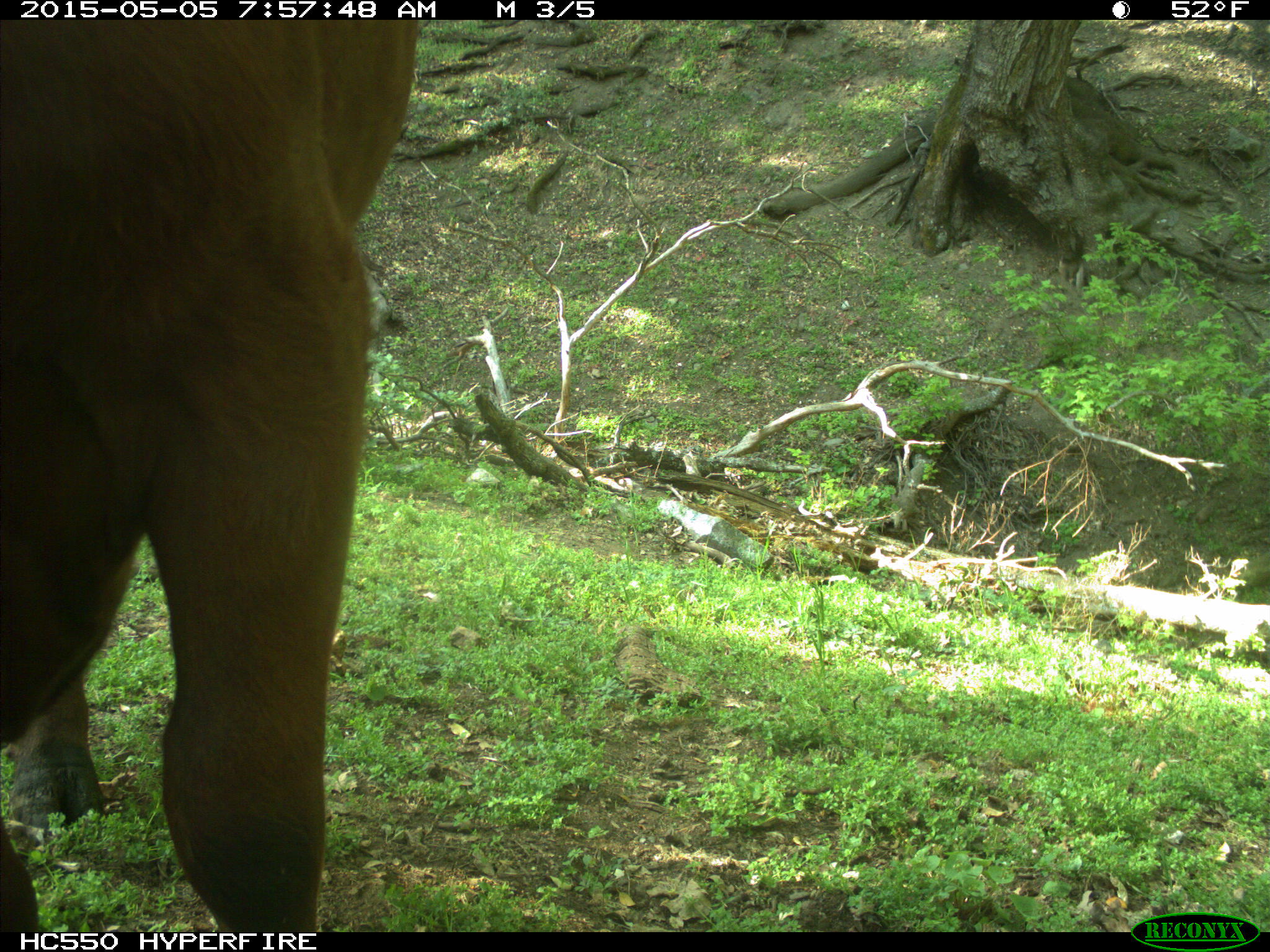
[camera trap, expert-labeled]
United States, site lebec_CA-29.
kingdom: Animalia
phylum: Chordata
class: Mammalia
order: Artiodactyla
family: Bovidae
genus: Bos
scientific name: Bos taurus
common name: domestic cow